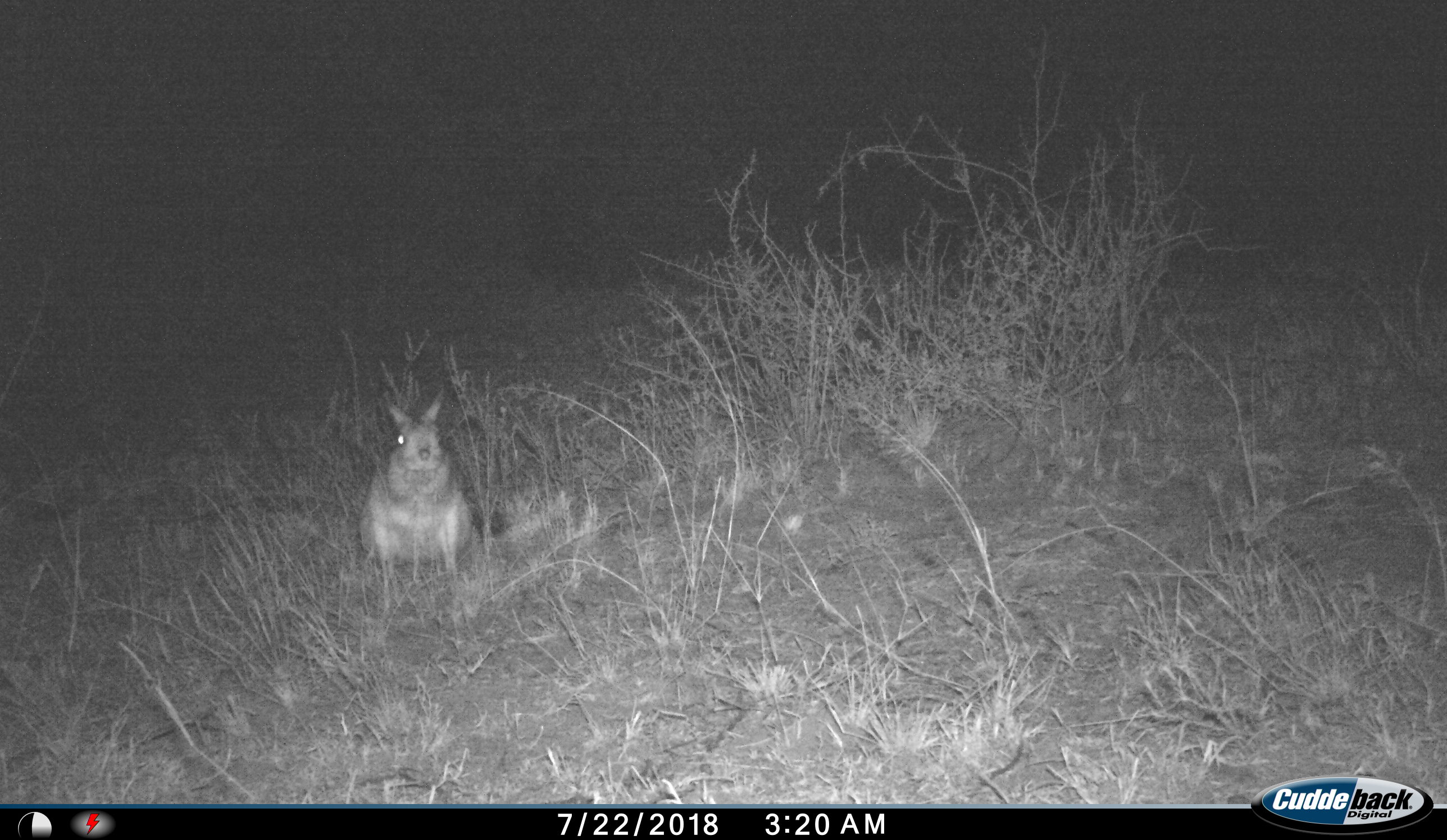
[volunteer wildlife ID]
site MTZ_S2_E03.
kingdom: Animalia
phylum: Chordata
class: Mammalia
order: Rodentia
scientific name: Rodentia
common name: rodent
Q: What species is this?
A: Rodent (Rodentia).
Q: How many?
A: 1.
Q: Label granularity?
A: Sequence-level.